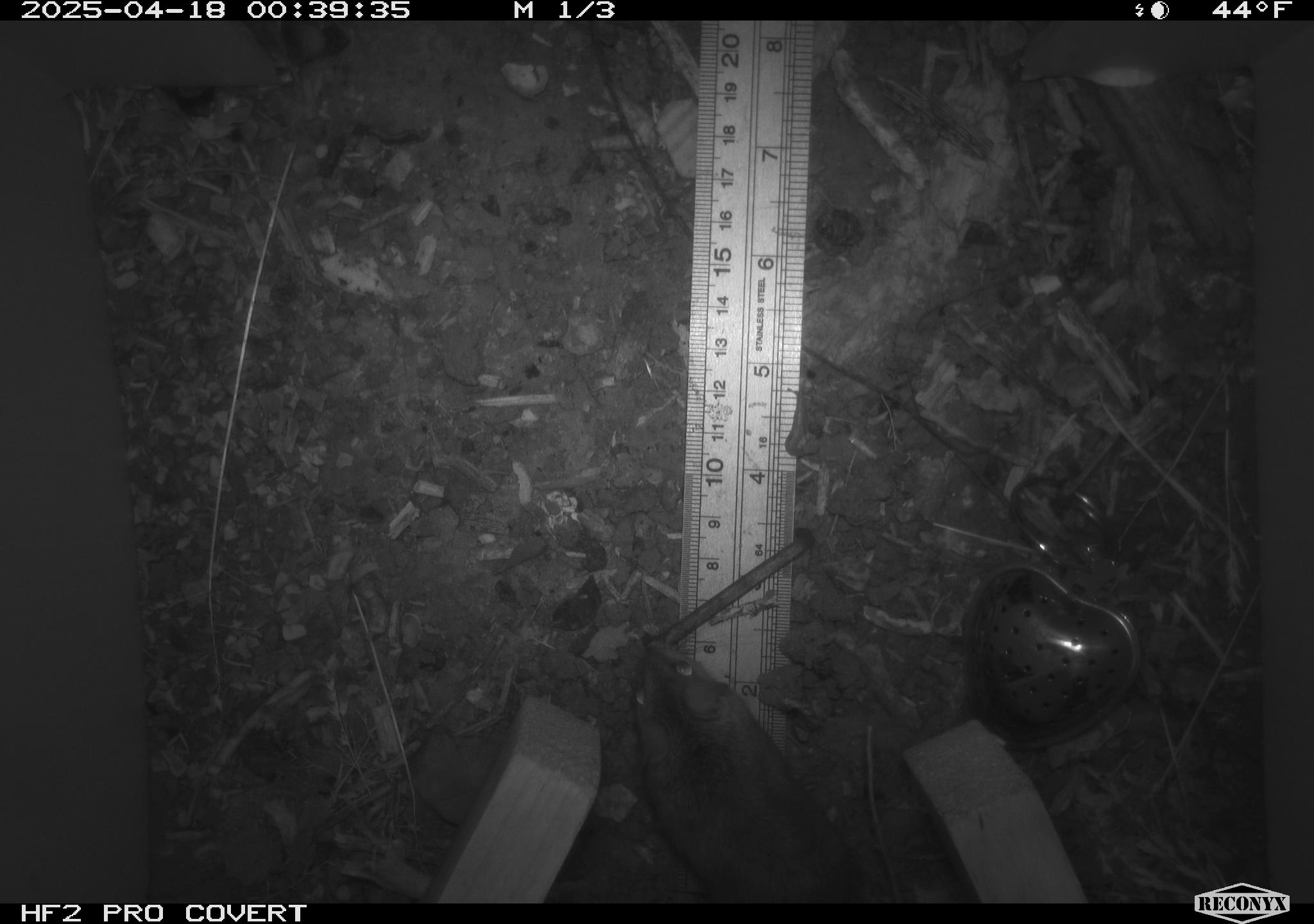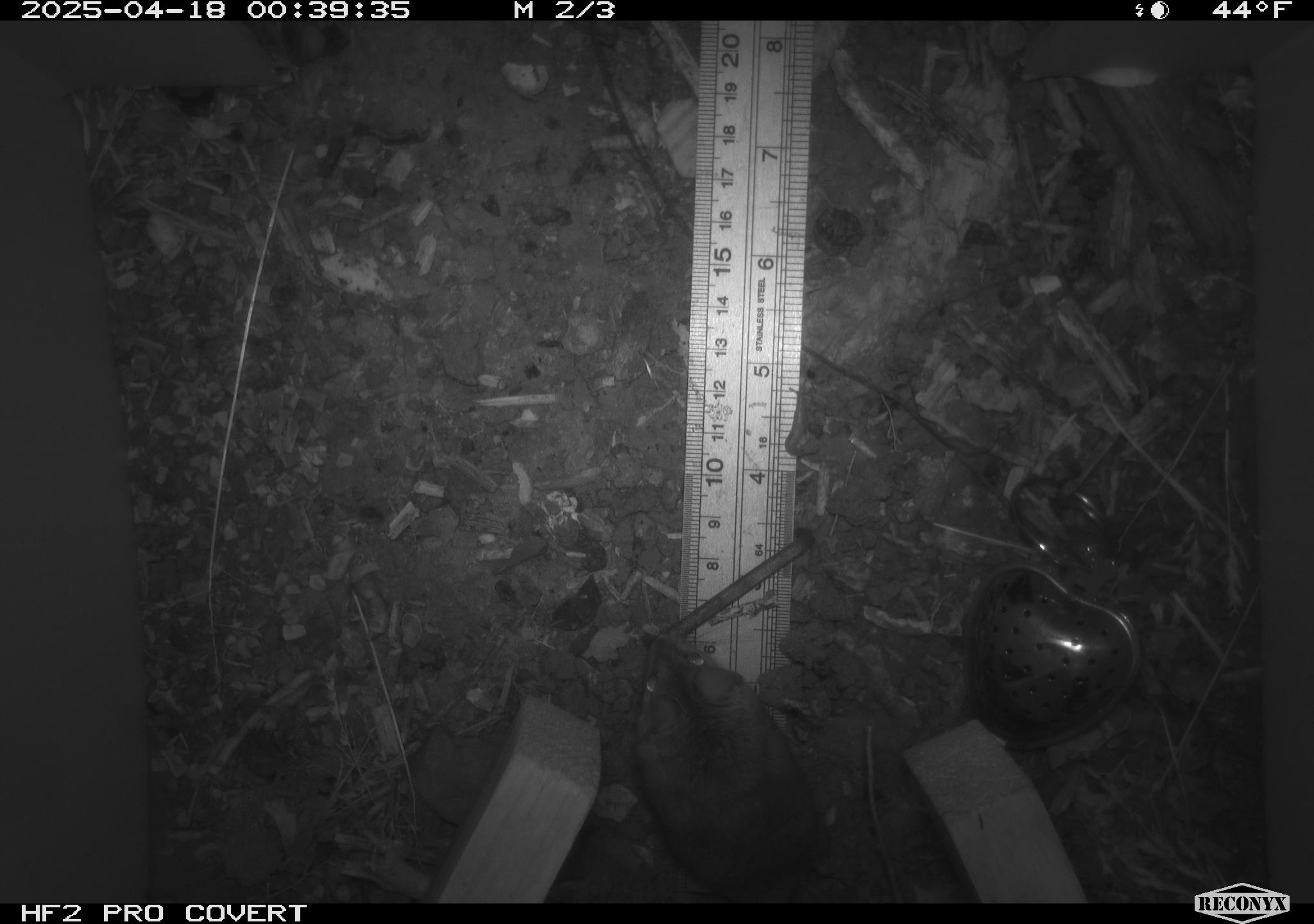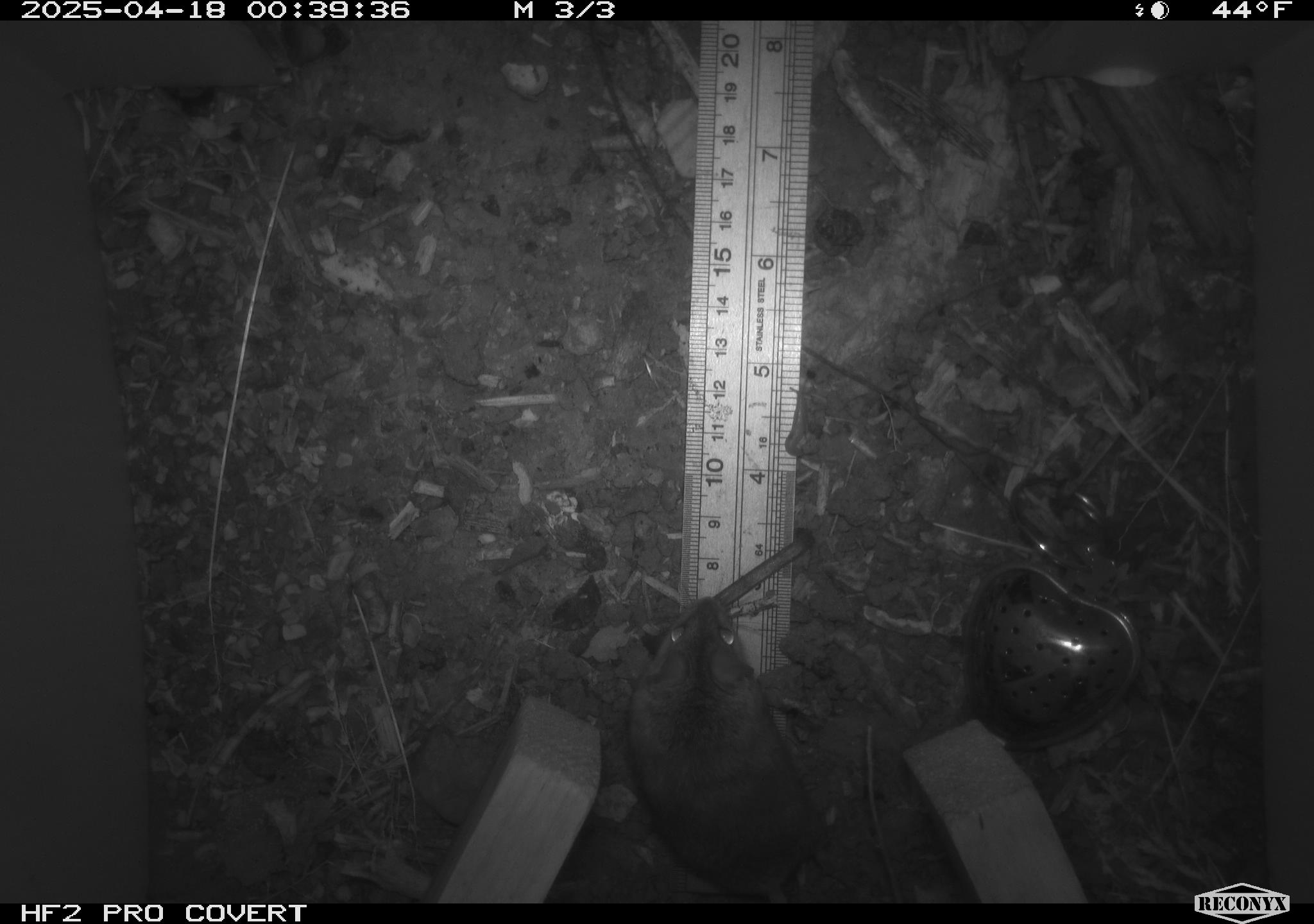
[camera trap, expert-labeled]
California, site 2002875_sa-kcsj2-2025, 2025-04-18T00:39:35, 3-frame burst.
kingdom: Animalia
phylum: Chordata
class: Mammalia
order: Rodentia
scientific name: Rodentia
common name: rodent